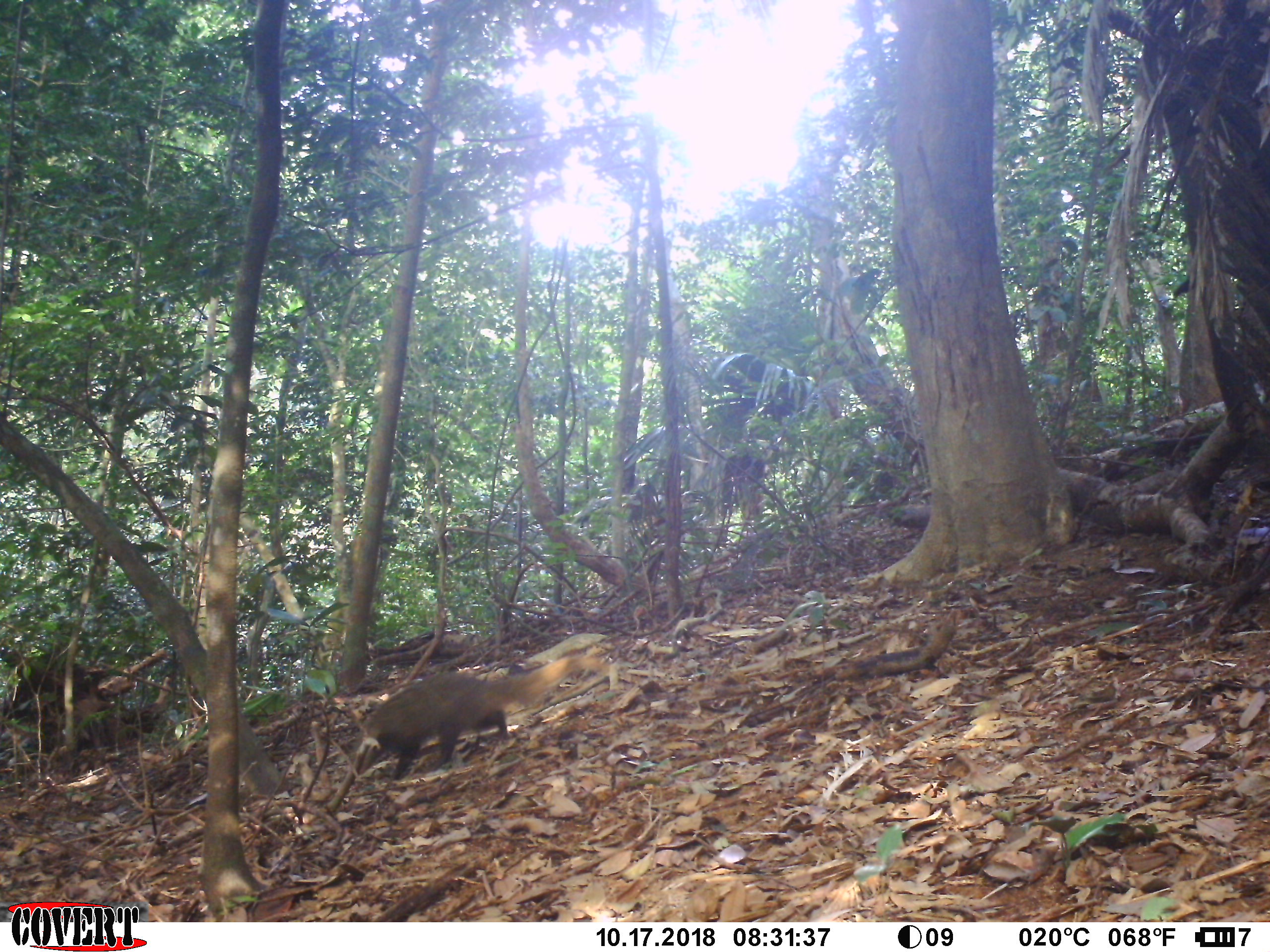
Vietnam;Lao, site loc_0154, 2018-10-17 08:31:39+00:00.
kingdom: Animalia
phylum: Chordata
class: Mammalia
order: Carnivora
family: Herpestidae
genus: Urva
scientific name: Urva urva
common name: crab-eating mongoose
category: crab eating mongoose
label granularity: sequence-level